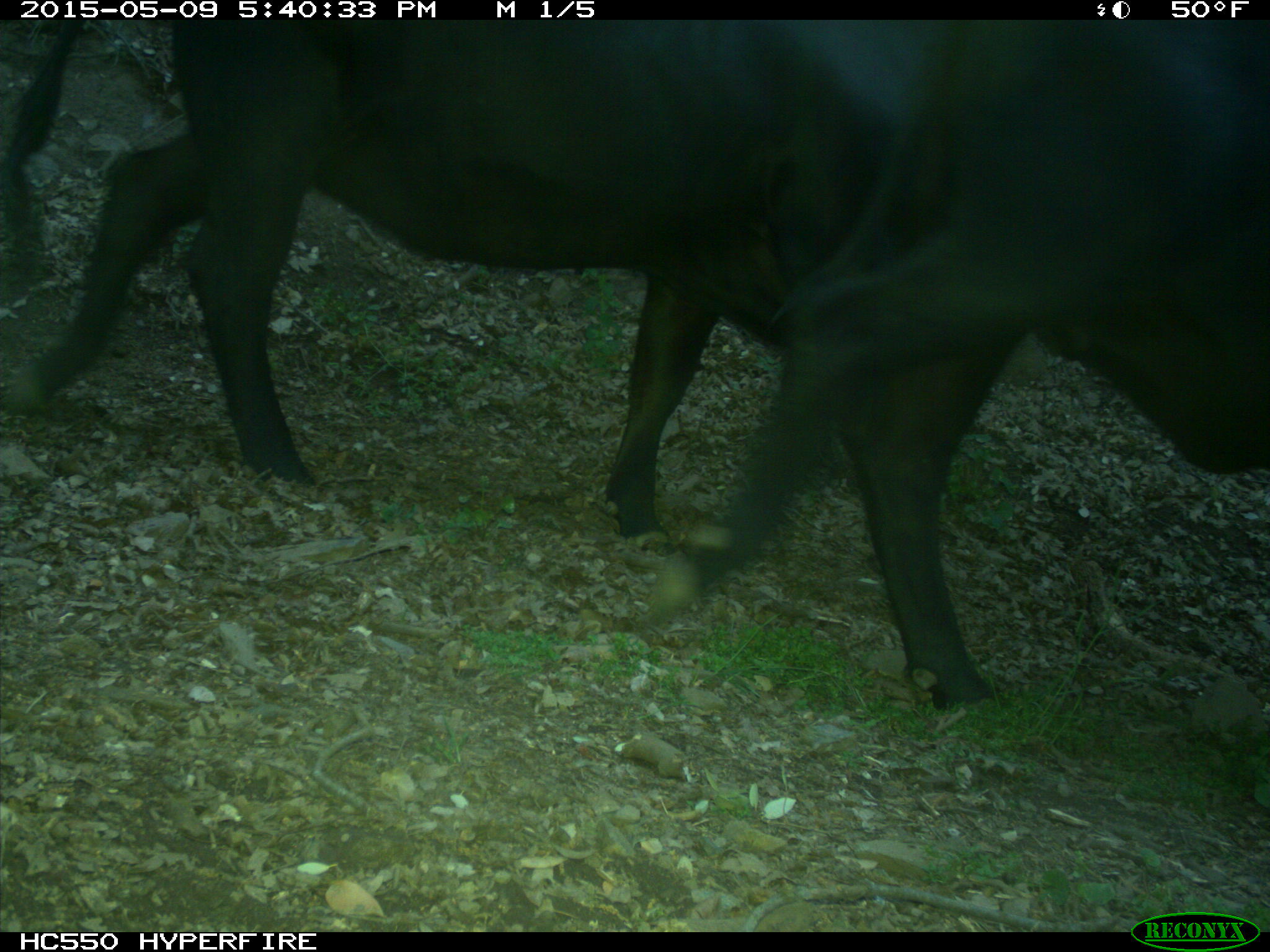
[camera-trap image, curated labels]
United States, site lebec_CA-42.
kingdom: Animalia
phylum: Chordata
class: Mammalia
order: Artiodactyla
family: Bovidae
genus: Bos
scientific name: Bos taurus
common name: domestic cow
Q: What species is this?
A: Bos taurus (domestic cow).